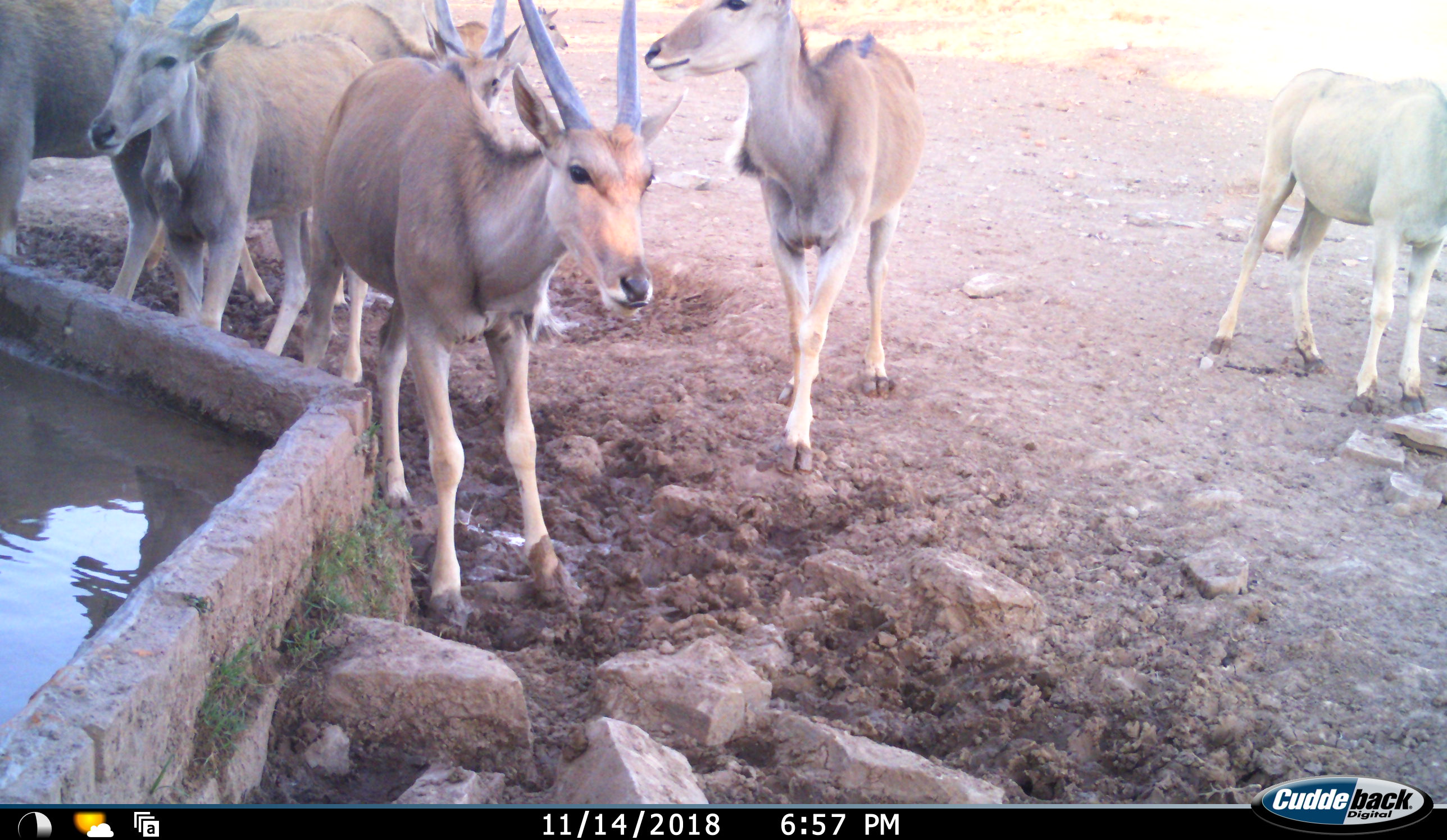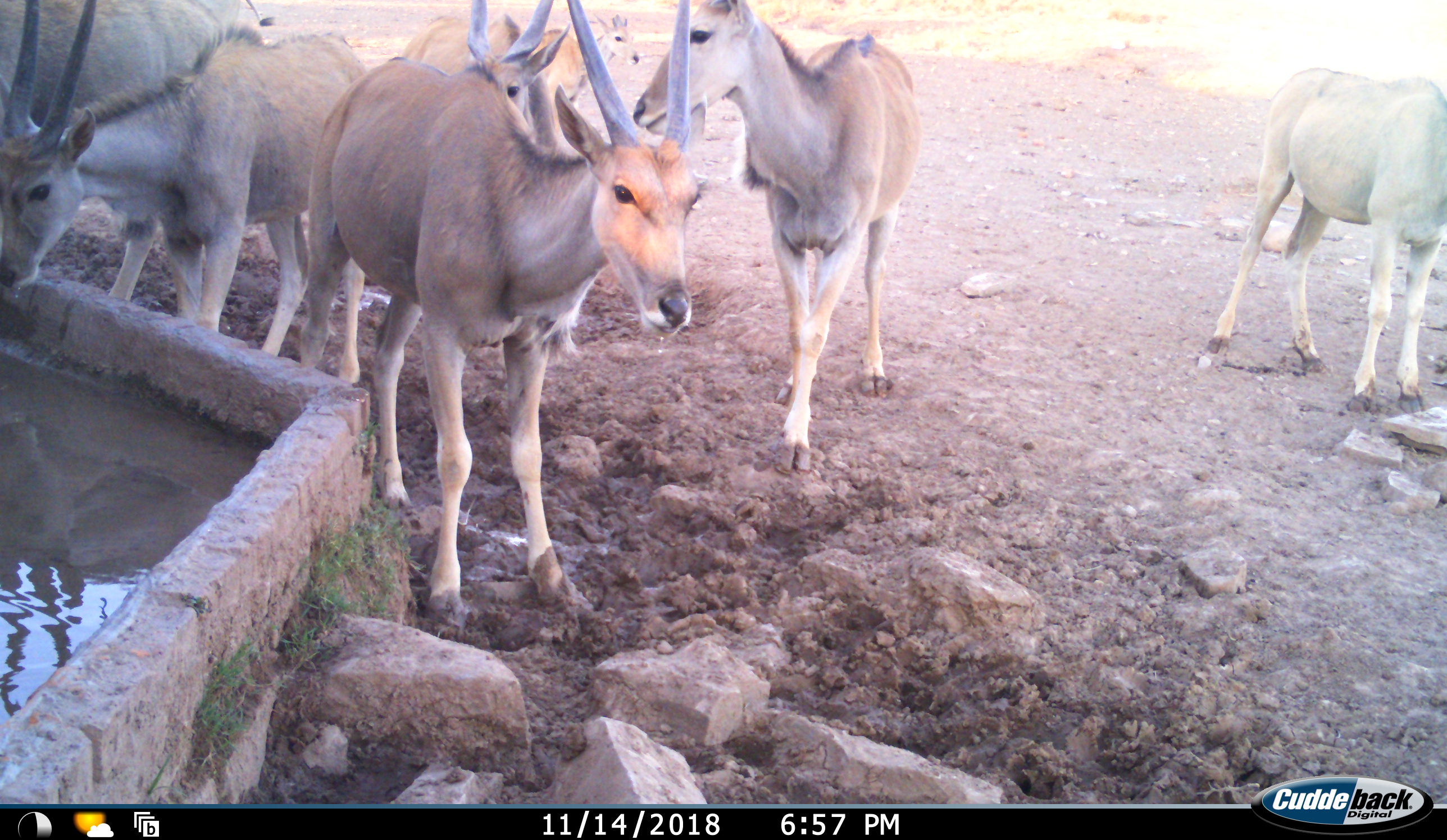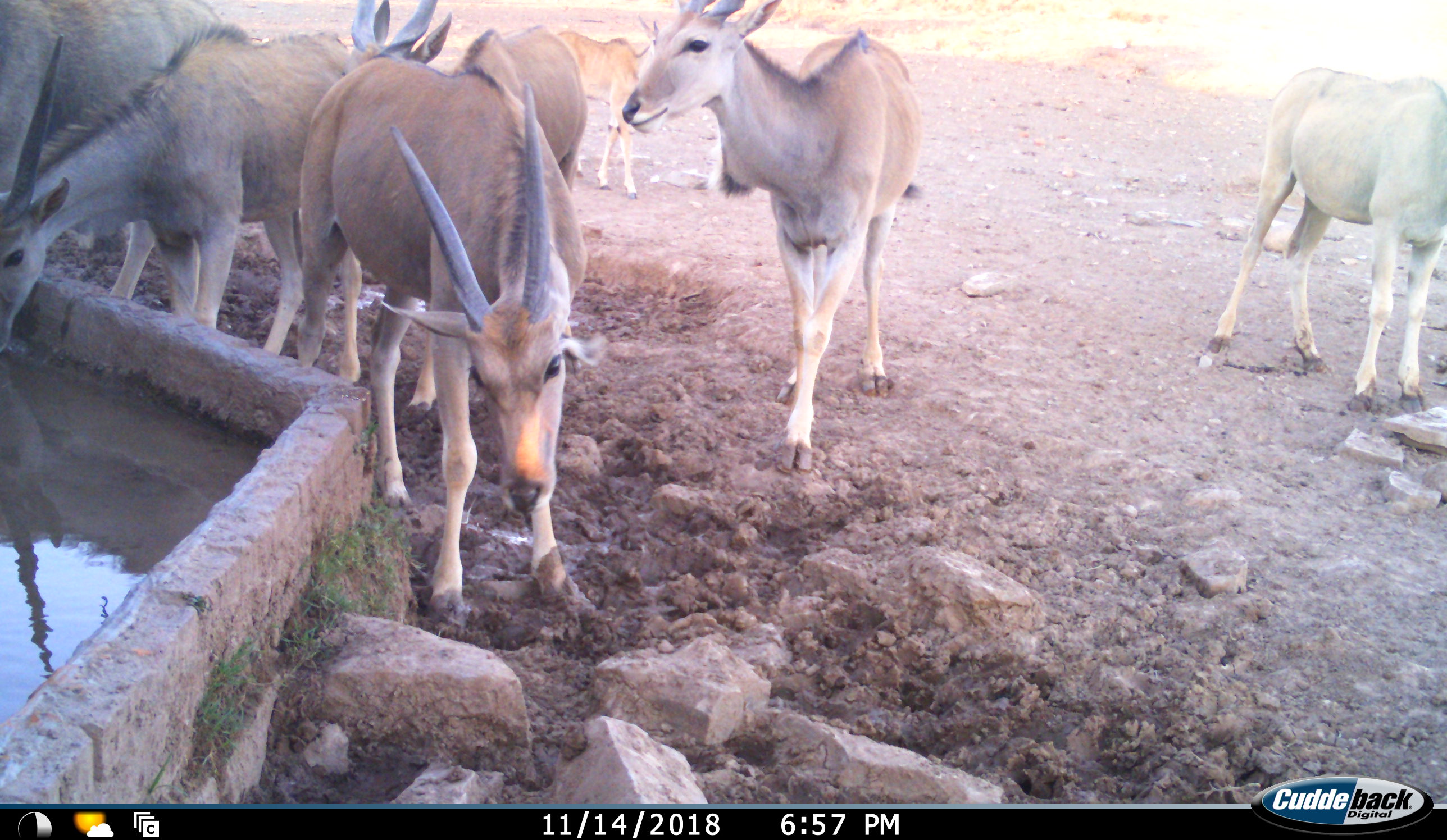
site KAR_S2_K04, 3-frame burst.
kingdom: Animalia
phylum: Chordata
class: Mammalia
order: Artiodactyla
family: Bovidae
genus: Tragelaphus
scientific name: Tragelaphus oryx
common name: eland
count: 7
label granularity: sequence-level